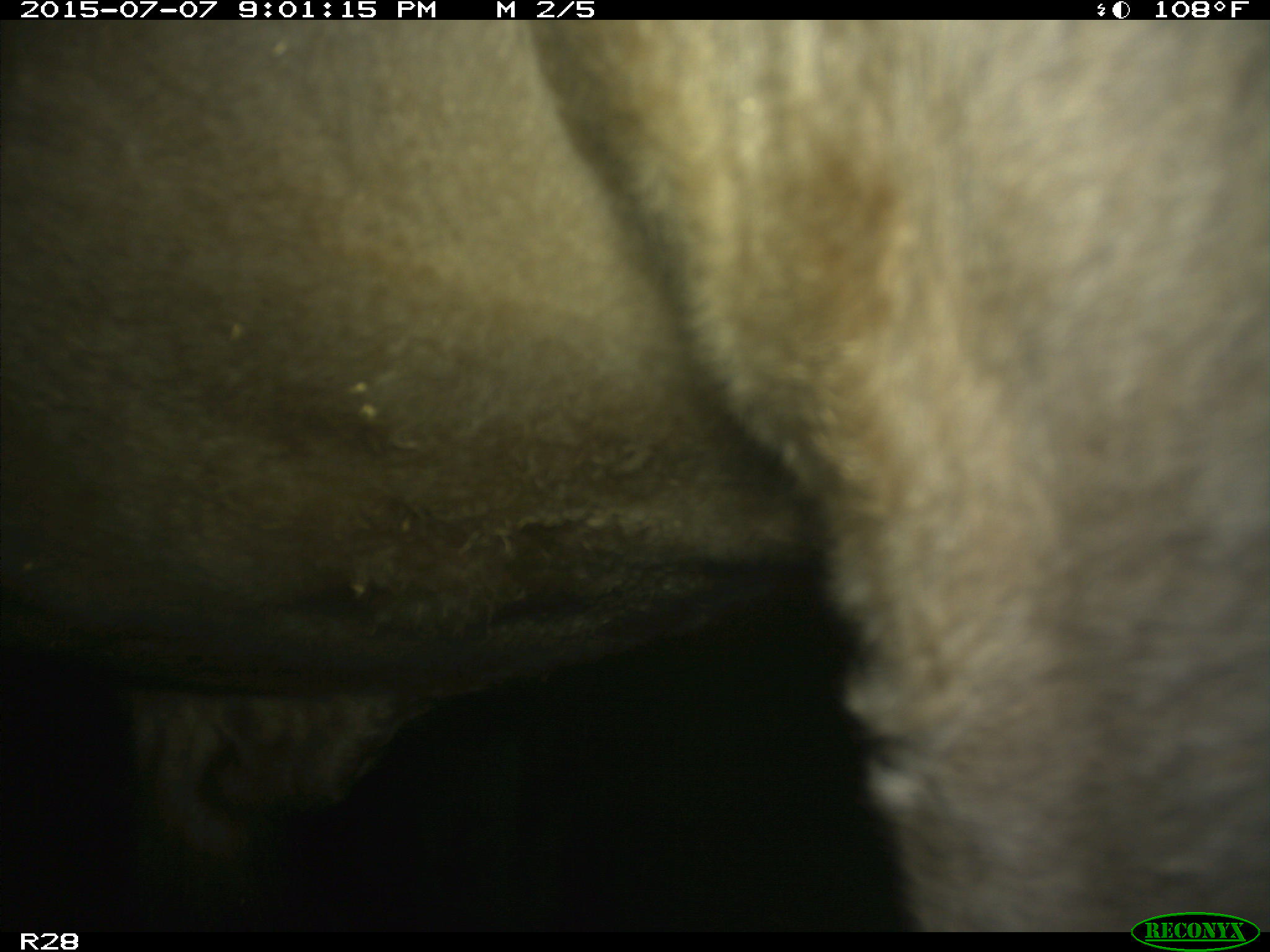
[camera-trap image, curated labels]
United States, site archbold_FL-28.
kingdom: Animalia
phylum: Chordata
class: Mammalia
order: Artiodactyla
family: Bovidae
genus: Bos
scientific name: Bos taurus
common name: domestic cow